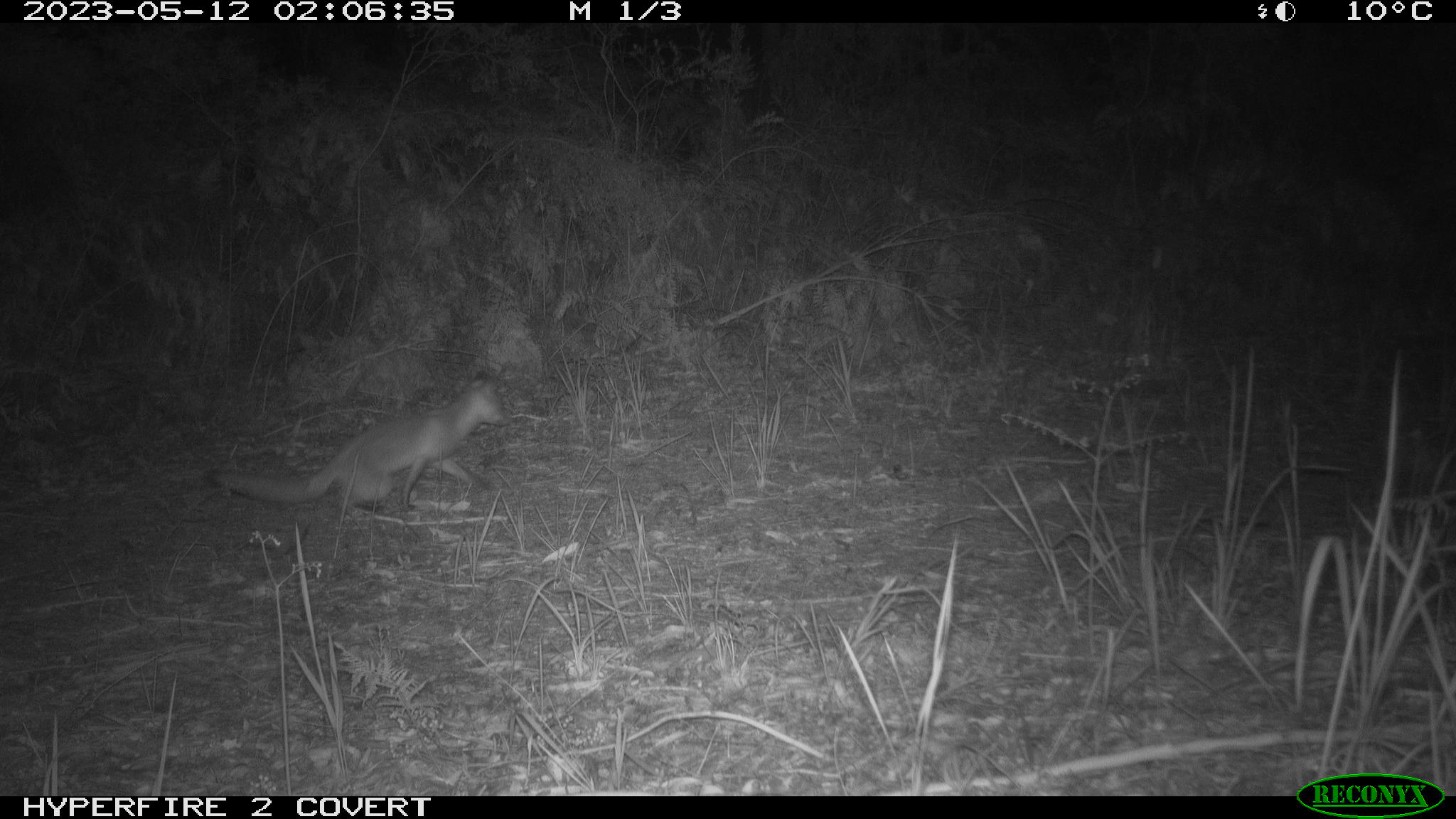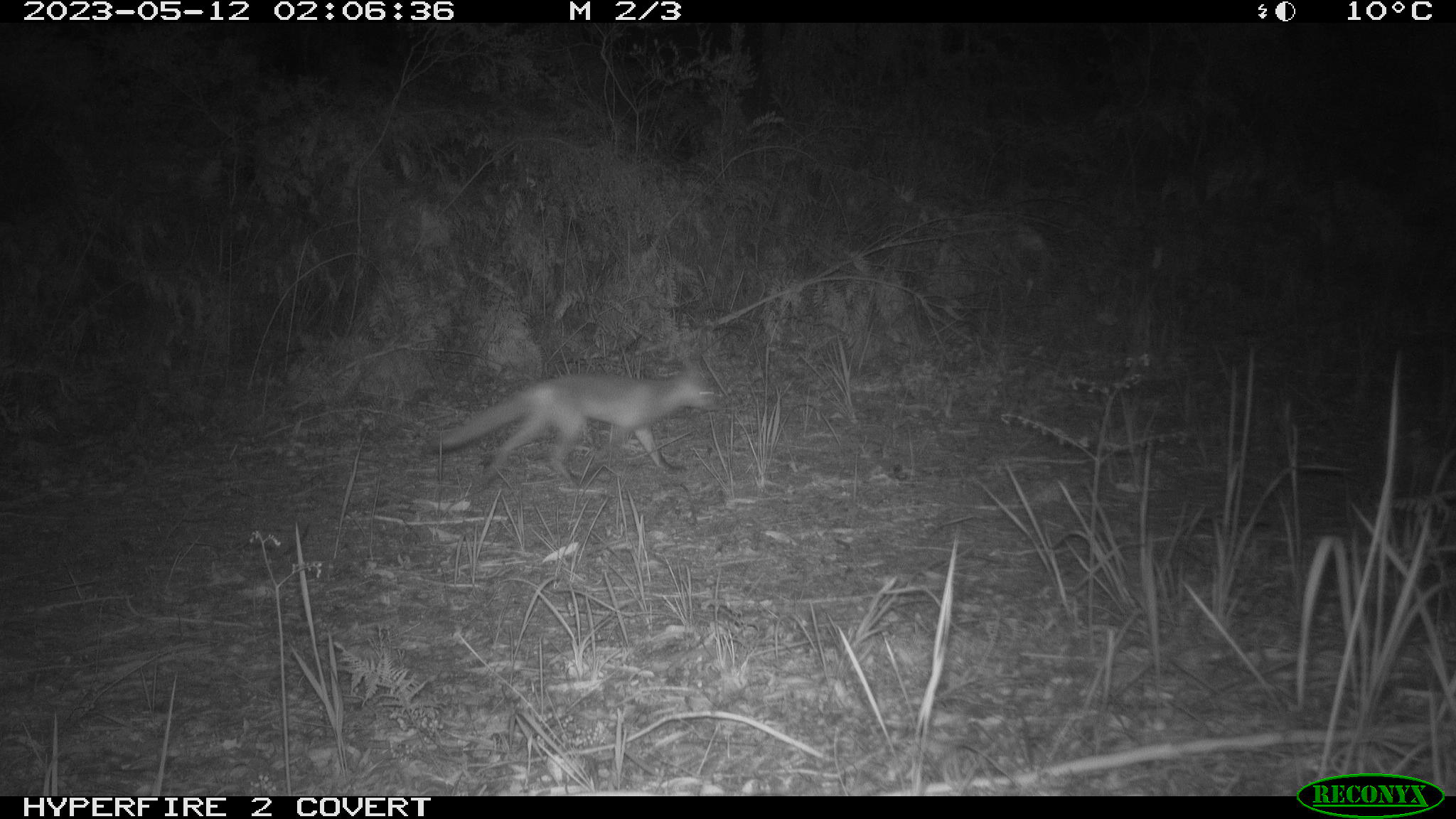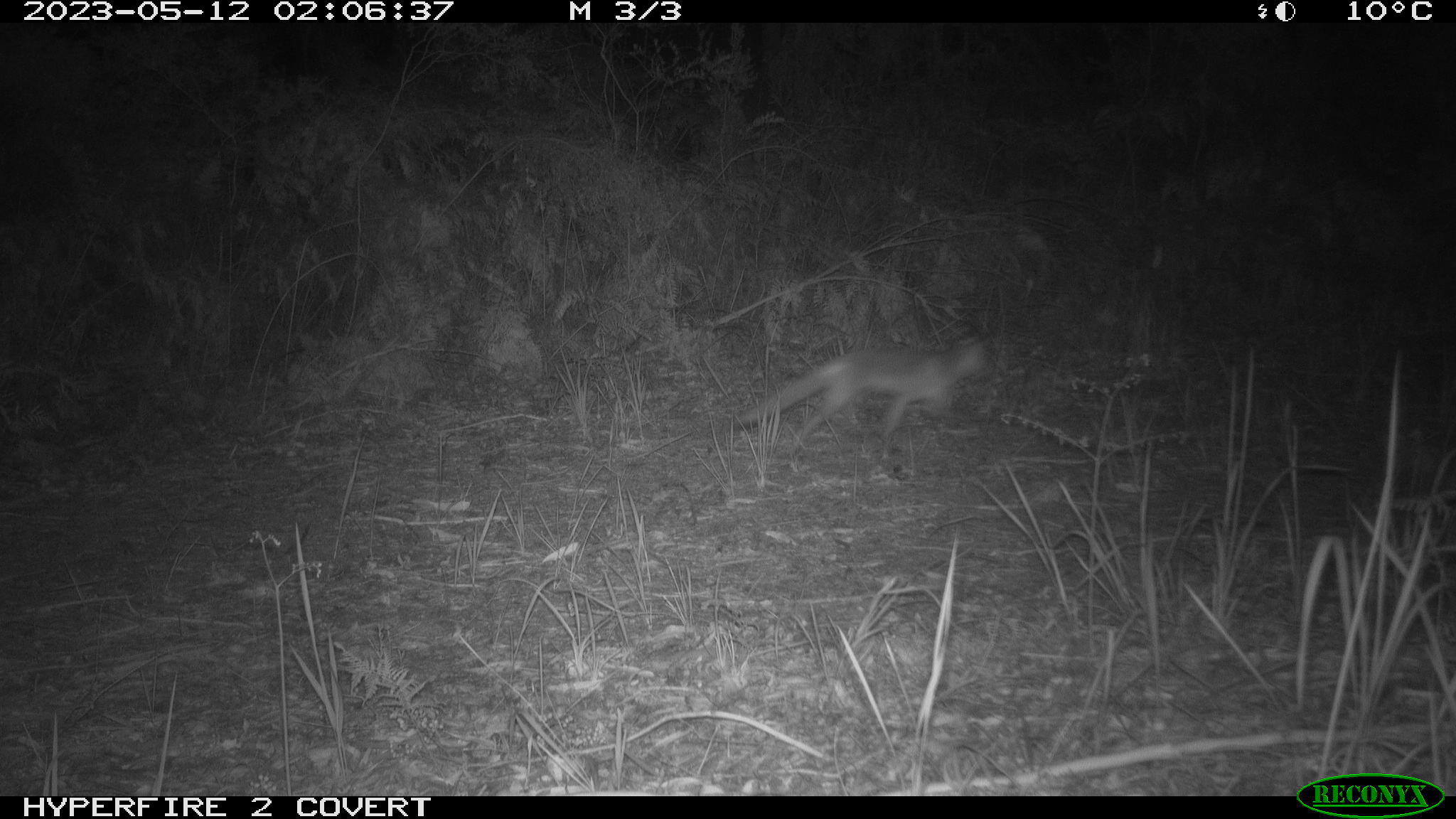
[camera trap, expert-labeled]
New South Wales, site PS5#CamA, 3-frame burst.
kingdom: Animalia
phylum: Chordata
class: Mammalia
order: Carnivora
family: Canidae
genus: Vulpes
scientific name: Vulpes vulpes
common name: red fox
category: fox